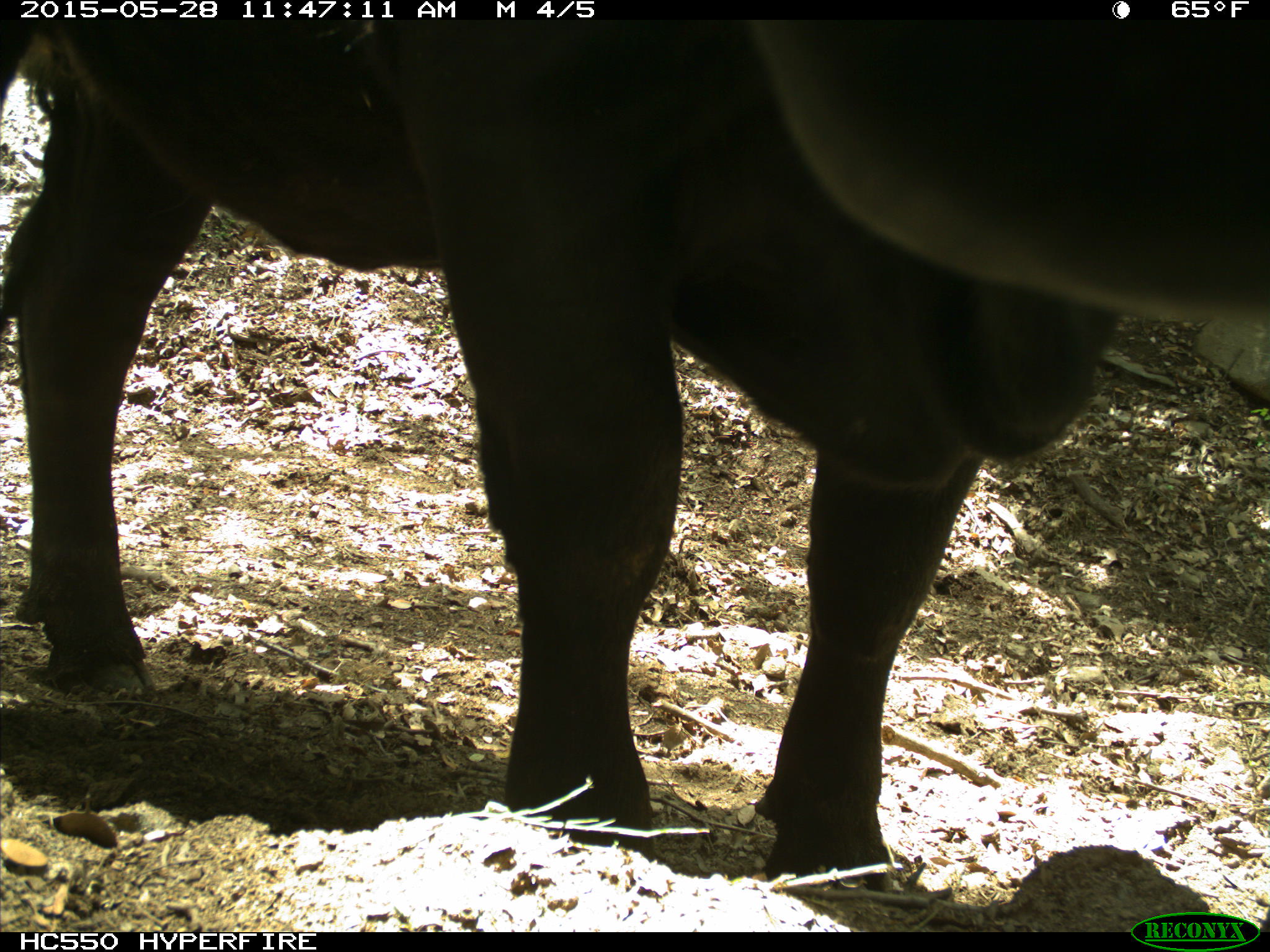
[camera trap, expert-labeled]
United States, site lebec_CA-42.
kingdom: Animalia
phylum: Chordata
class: Mammalia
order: Artiodactyla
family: Bovidae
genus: Bos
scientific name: Bos taurus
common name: domestic cow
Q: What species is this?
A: Bos taurus (domestic cow).